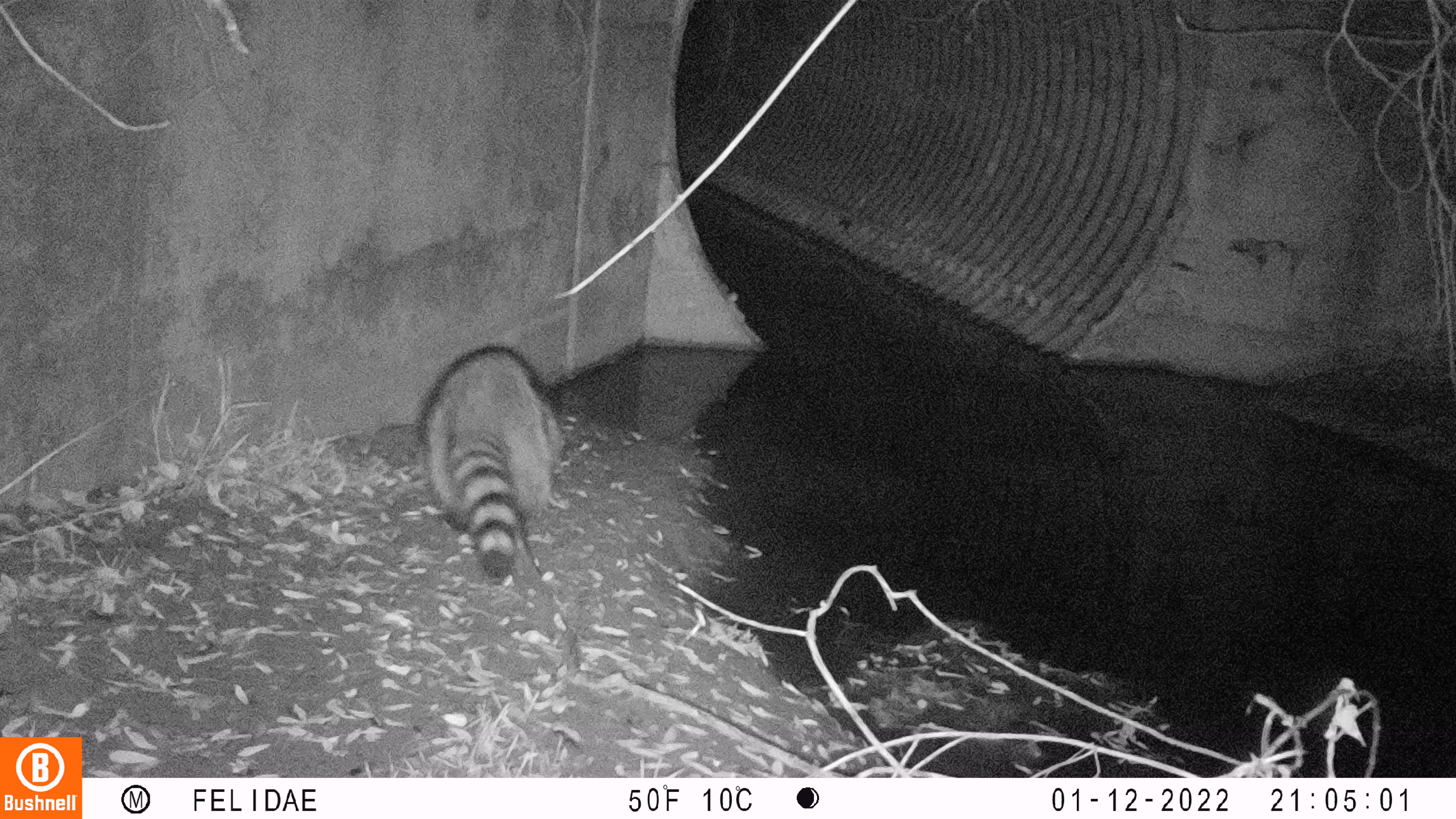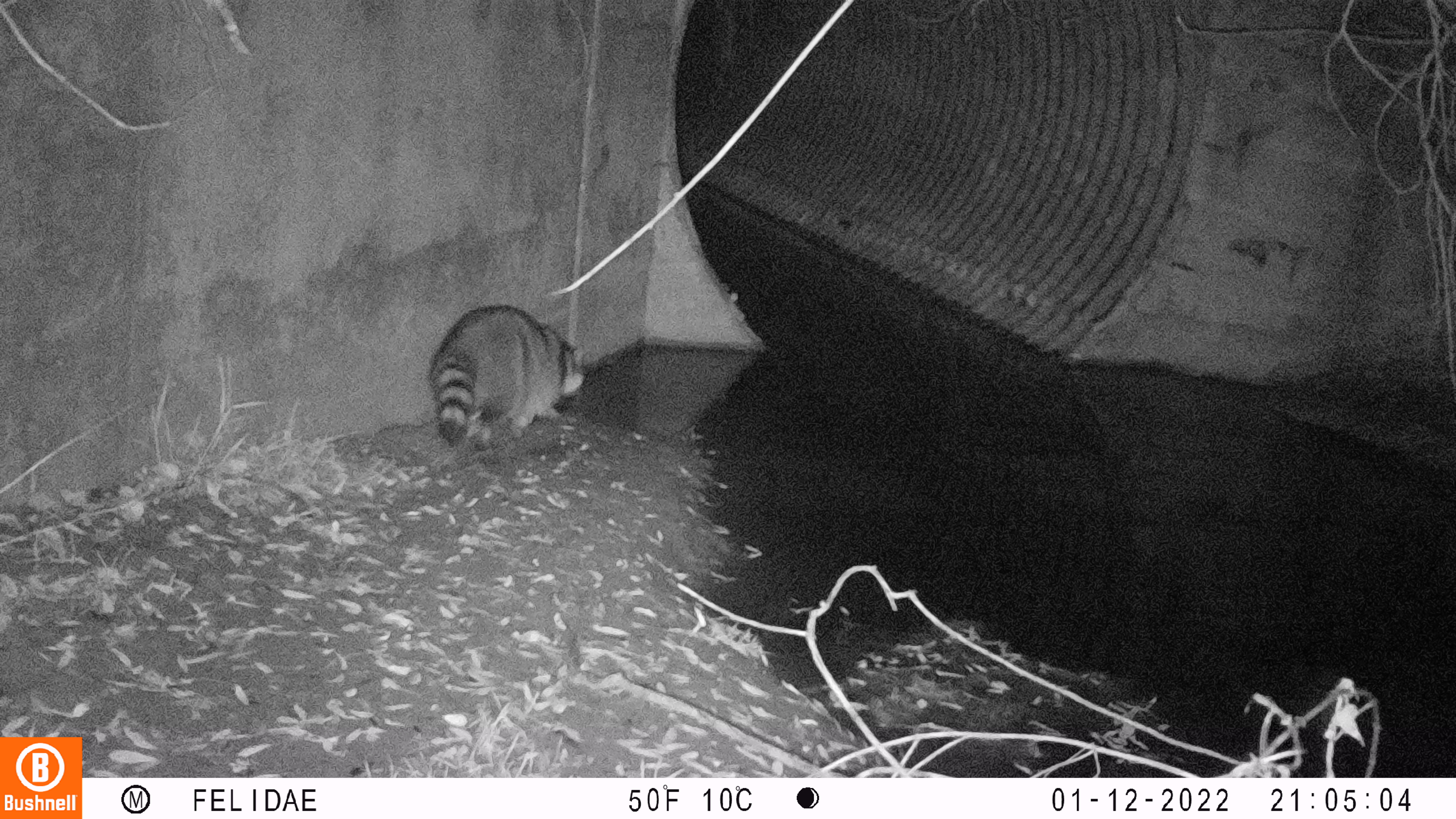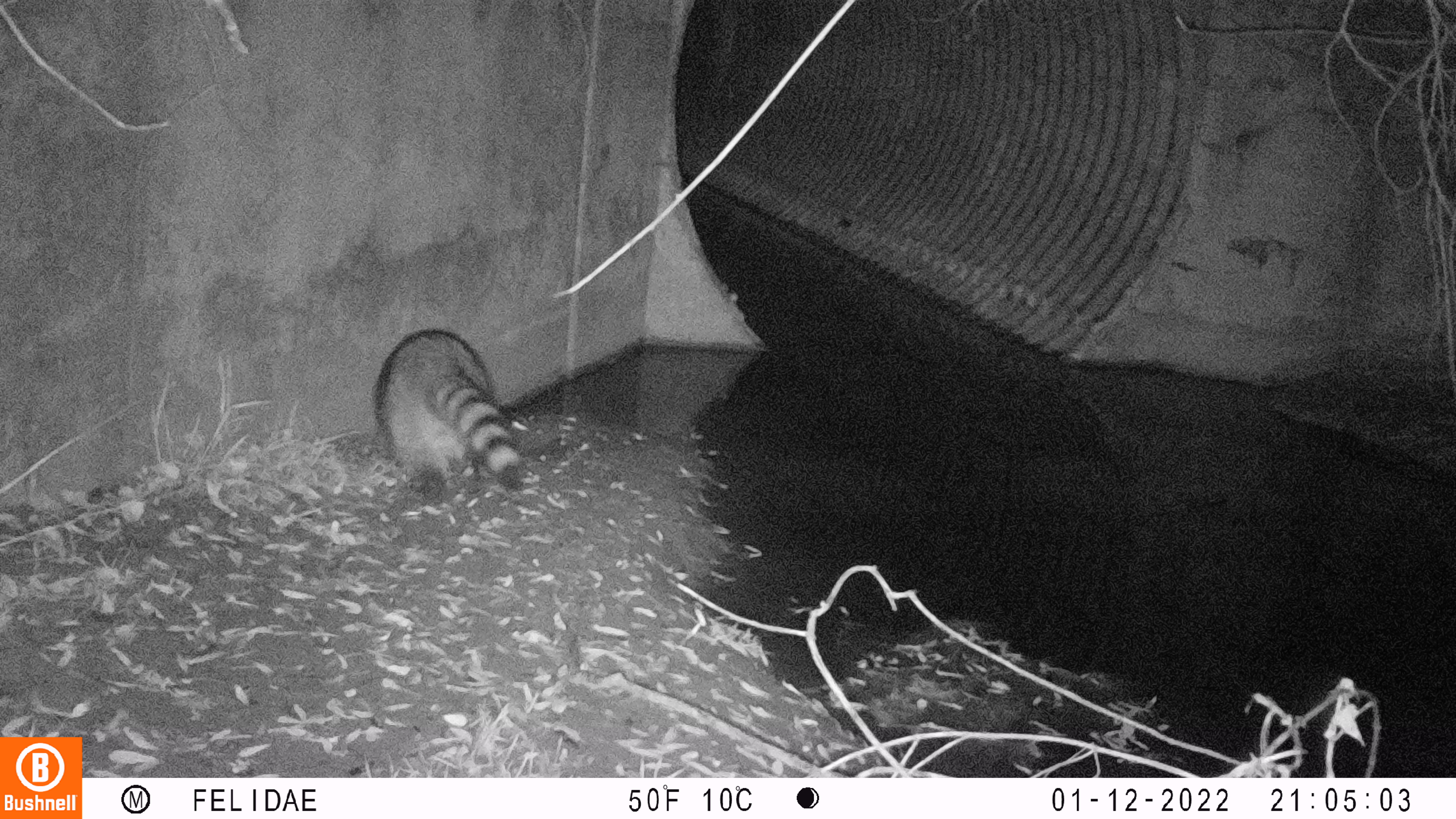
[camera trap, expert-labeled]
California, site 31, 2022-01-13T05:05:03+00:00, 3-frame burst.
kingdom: Animalia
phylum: Chordata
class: Mammalia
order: Carnivora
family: Procyonidae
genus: Procyon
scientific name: Procyon lotor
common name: raccoon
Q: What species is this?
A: Raccoon (Procyon lotor).